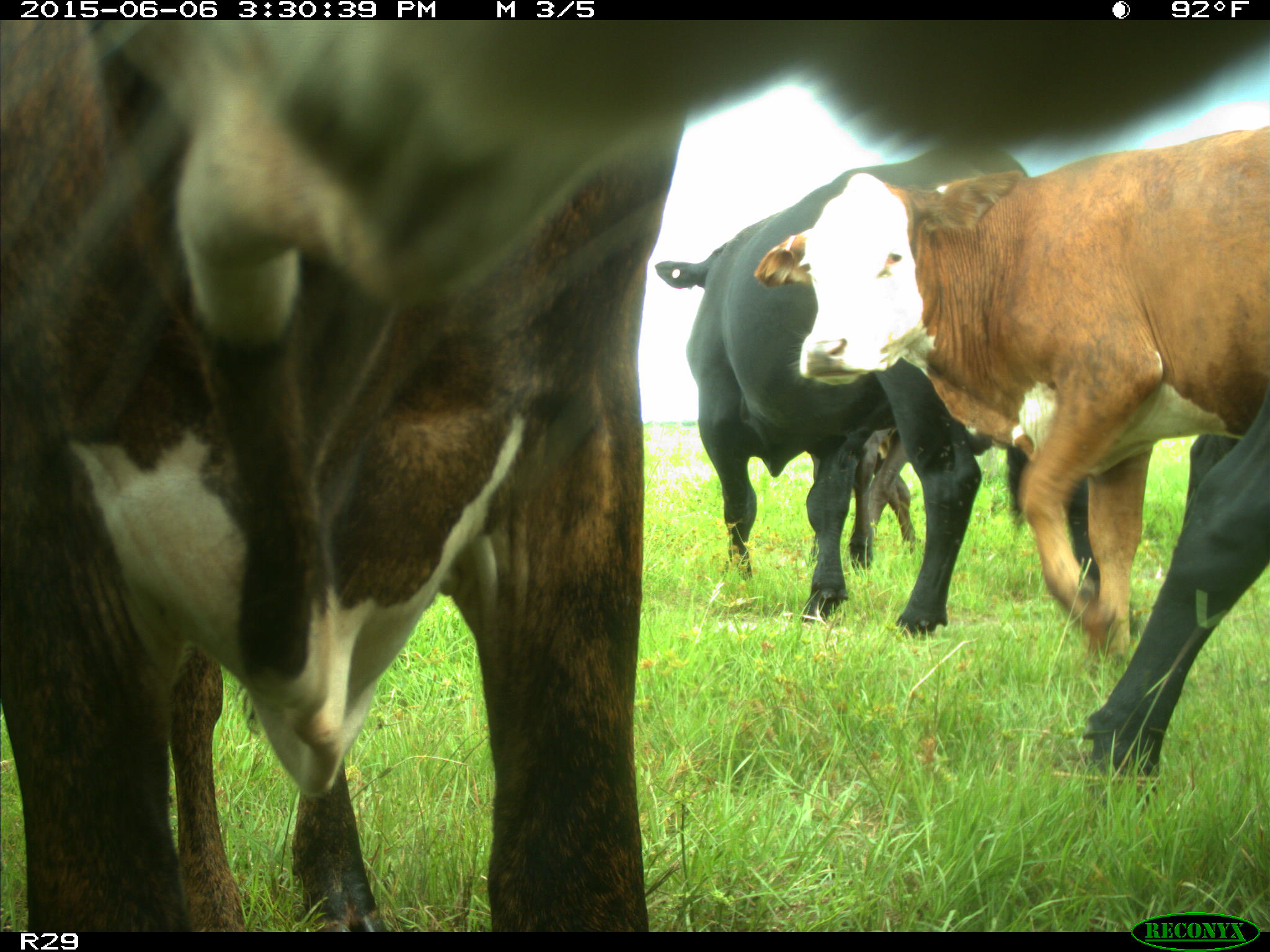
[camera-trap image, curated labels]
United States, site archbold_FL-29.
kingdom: Animalia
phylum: Chordata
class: Mammalia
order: Artiodactyla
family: Bovidae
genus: Bos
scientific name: Bos taurus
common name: domestic cow